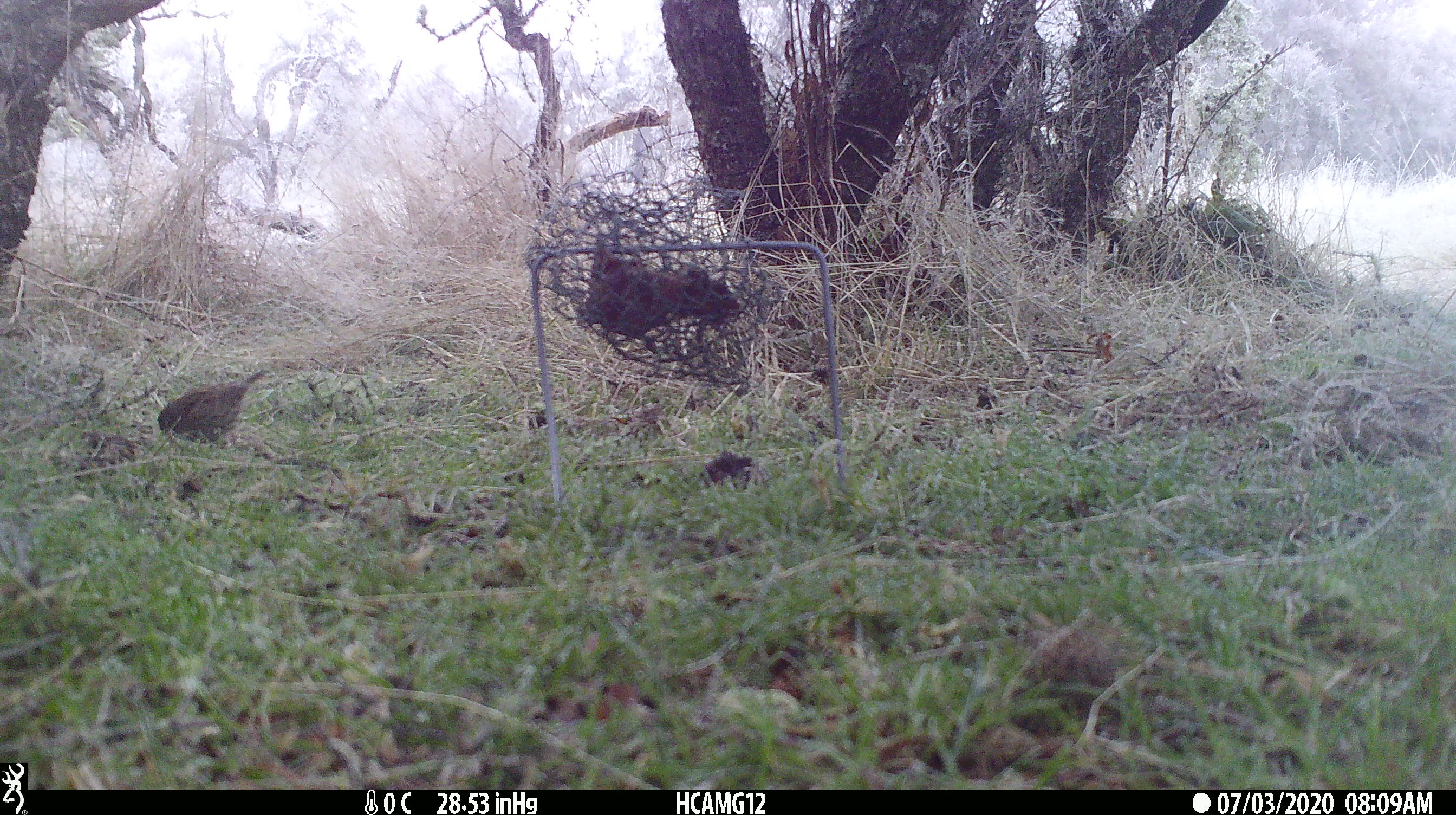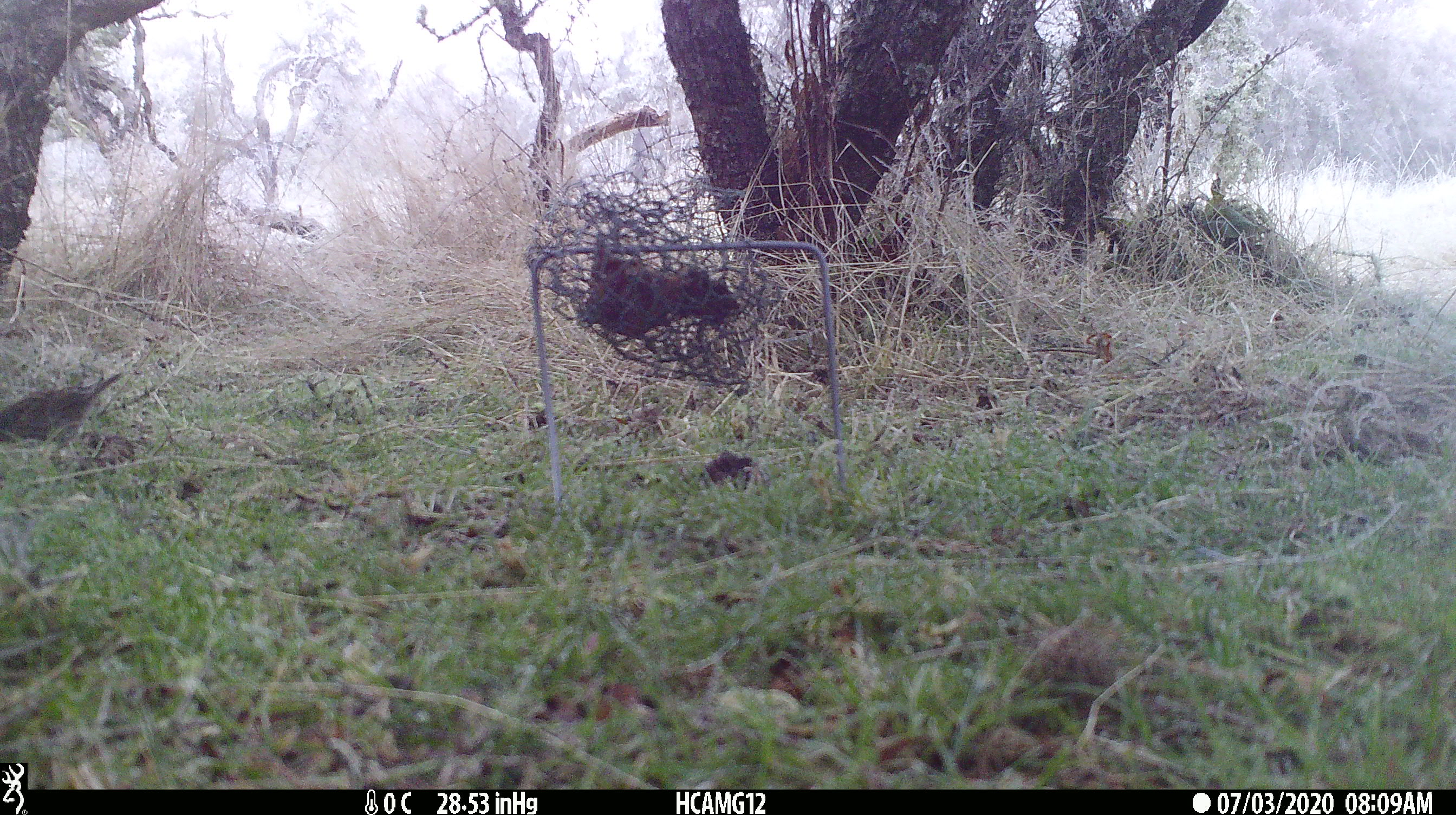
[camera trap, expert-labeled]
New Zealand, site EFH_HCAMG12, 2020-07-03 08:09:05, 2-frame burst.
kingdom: Animalia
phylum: Chordata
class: Aves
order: Passeriformes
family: Prunellidae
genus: Prunella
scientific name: Prunella modularis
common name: dunnock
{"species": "dunnock (Prunella modularis)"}